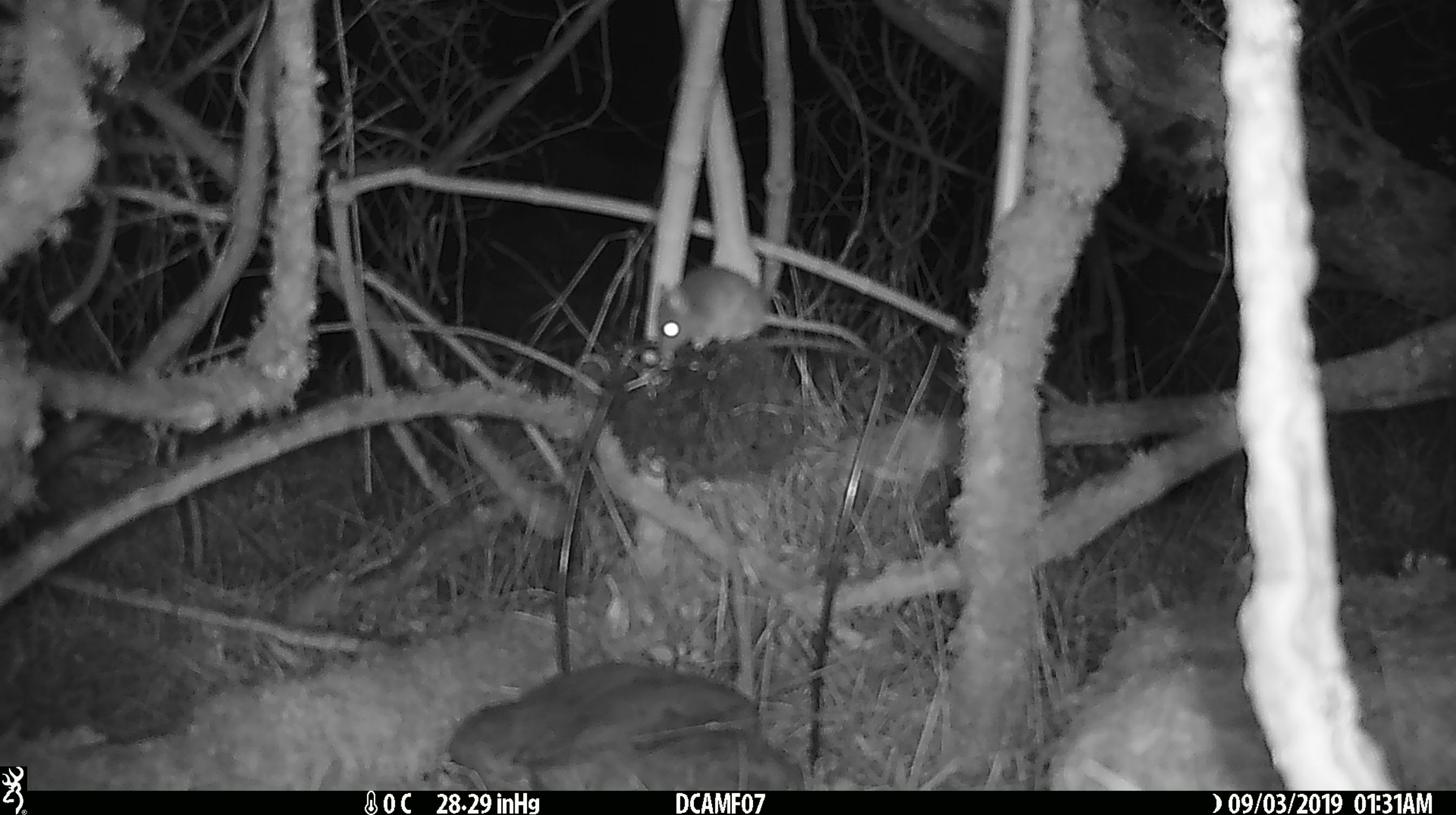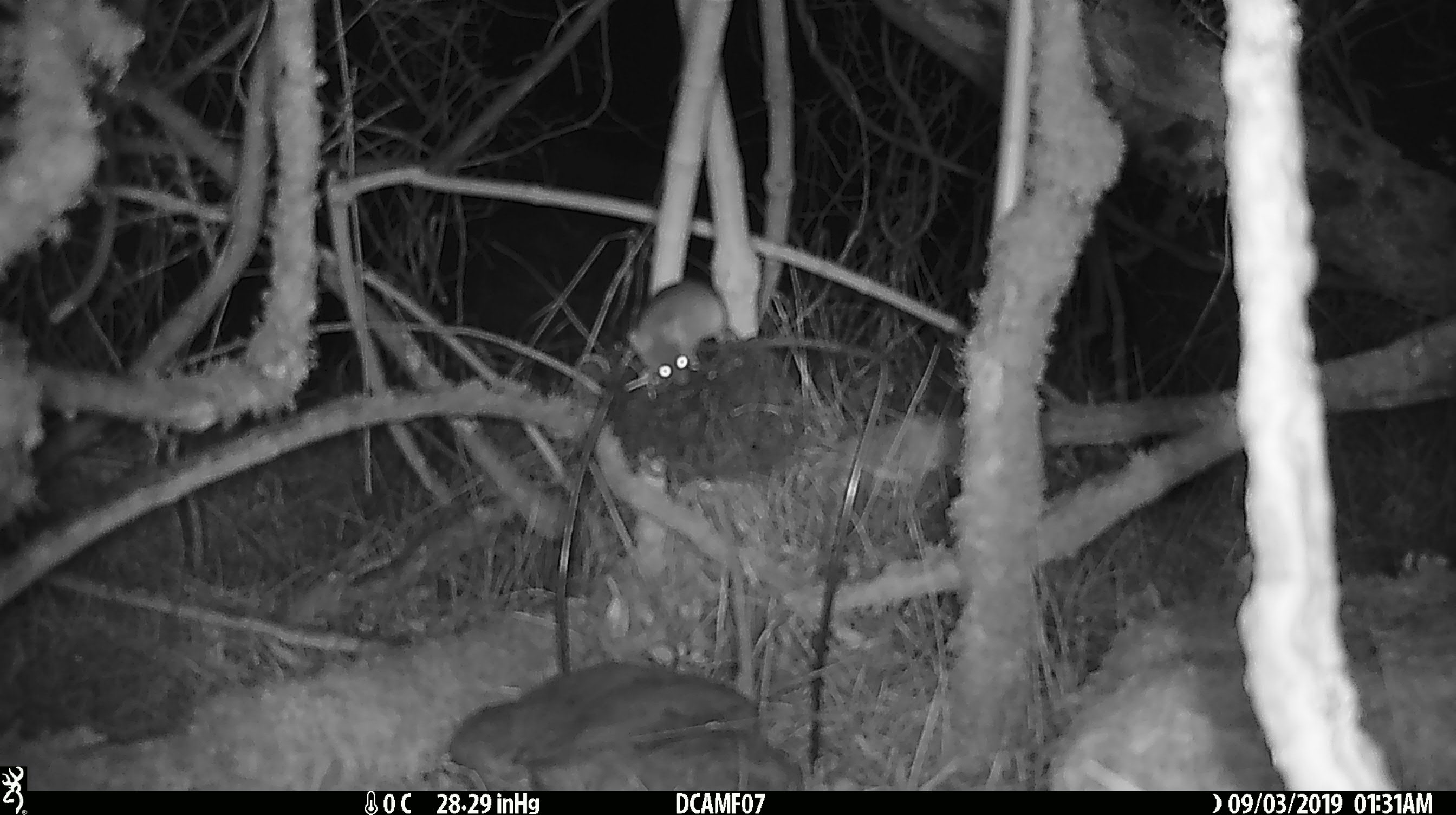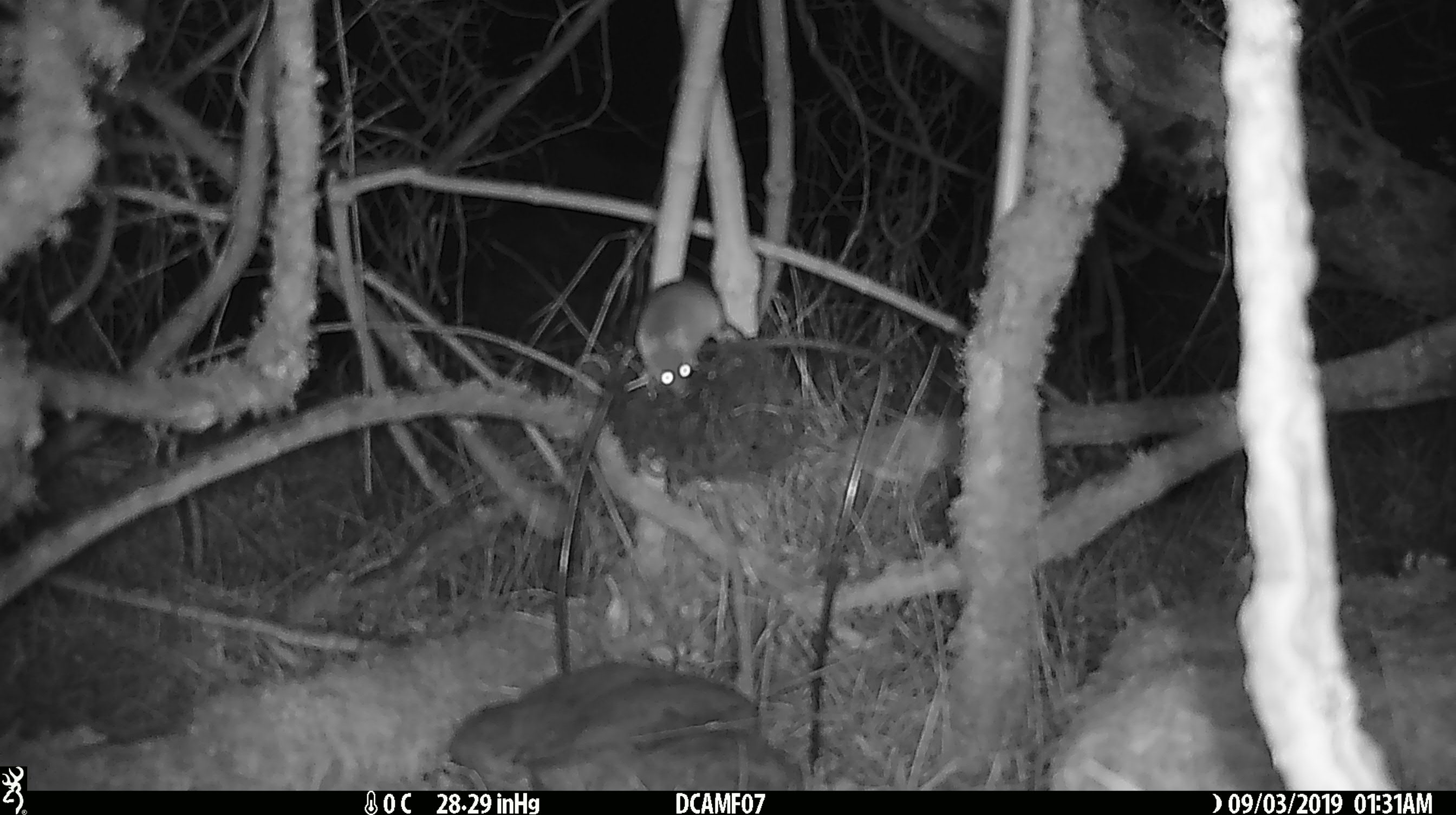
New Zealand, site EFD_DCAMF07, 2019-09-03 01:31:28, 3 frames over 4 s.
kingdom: Animalia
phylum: Chordata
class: Mammalia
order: Rodentia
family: Muridae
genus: Mus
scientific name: Mus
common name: mouse